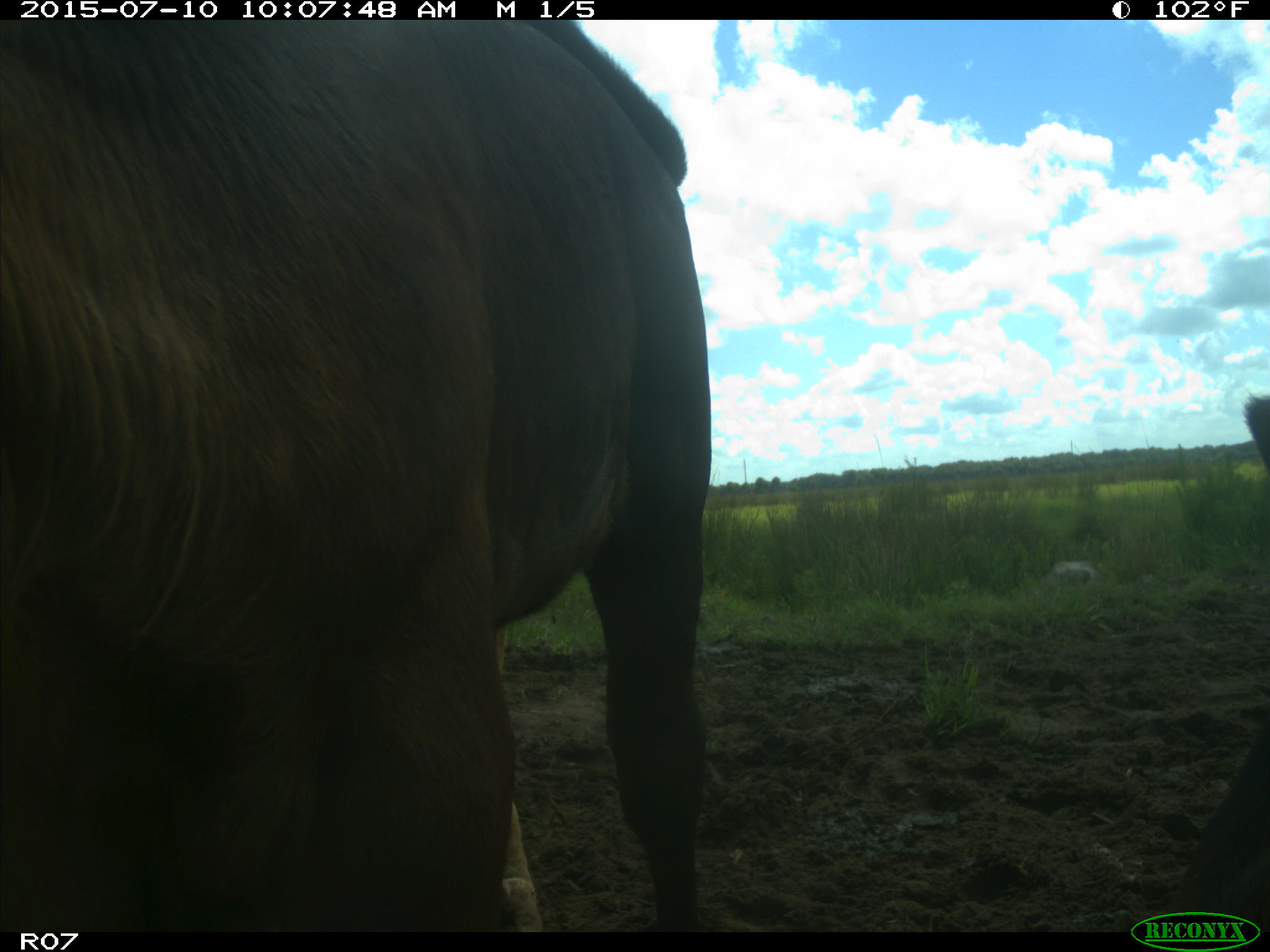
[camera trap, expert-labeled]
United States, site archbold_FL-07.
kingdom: Animalia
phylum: Chordata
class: Mammalia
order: Artiodactyla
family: Bovidae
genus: Bos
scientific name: Bos taurus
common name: domestic cow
Bos taurus (domestic cow).